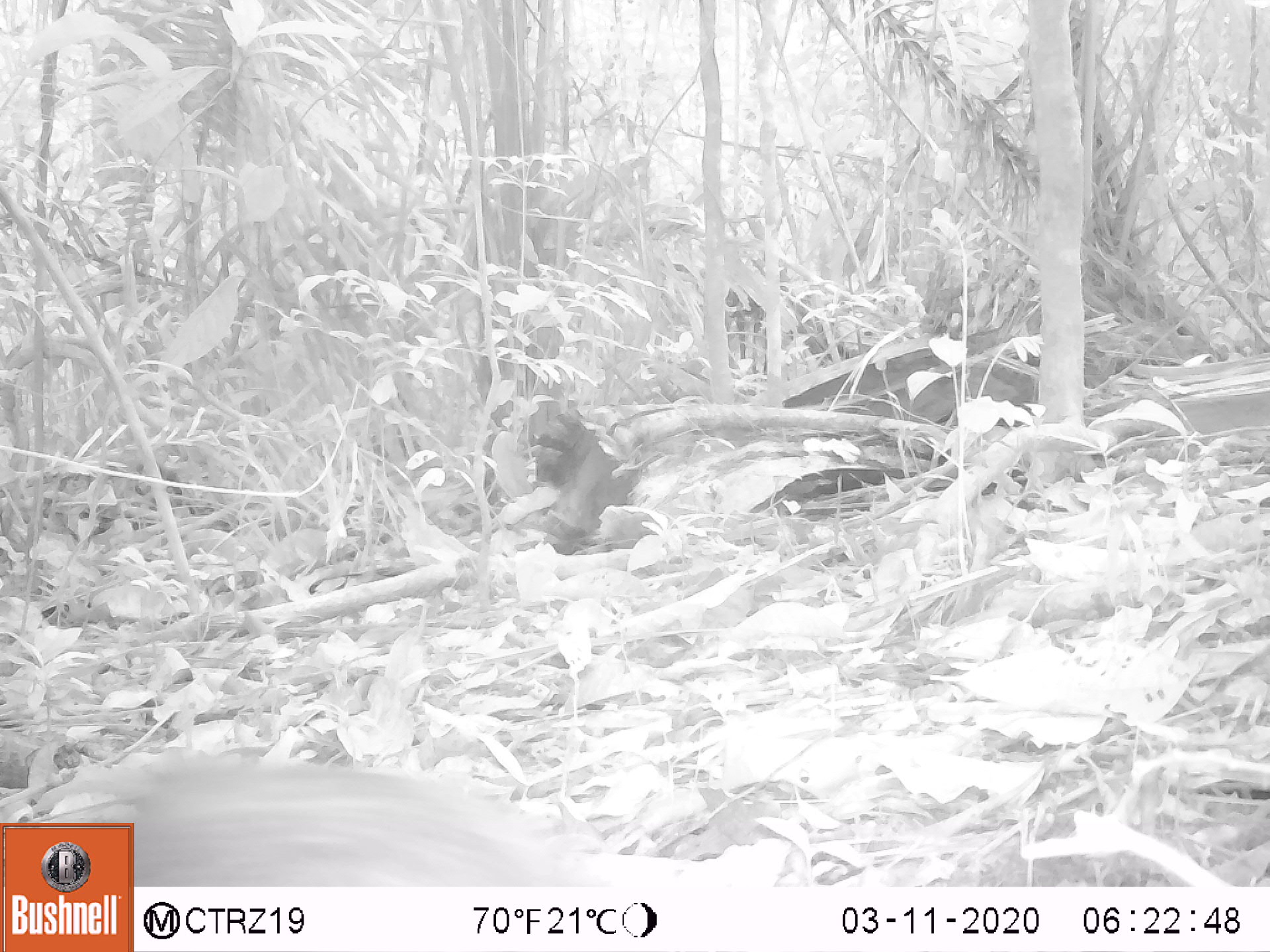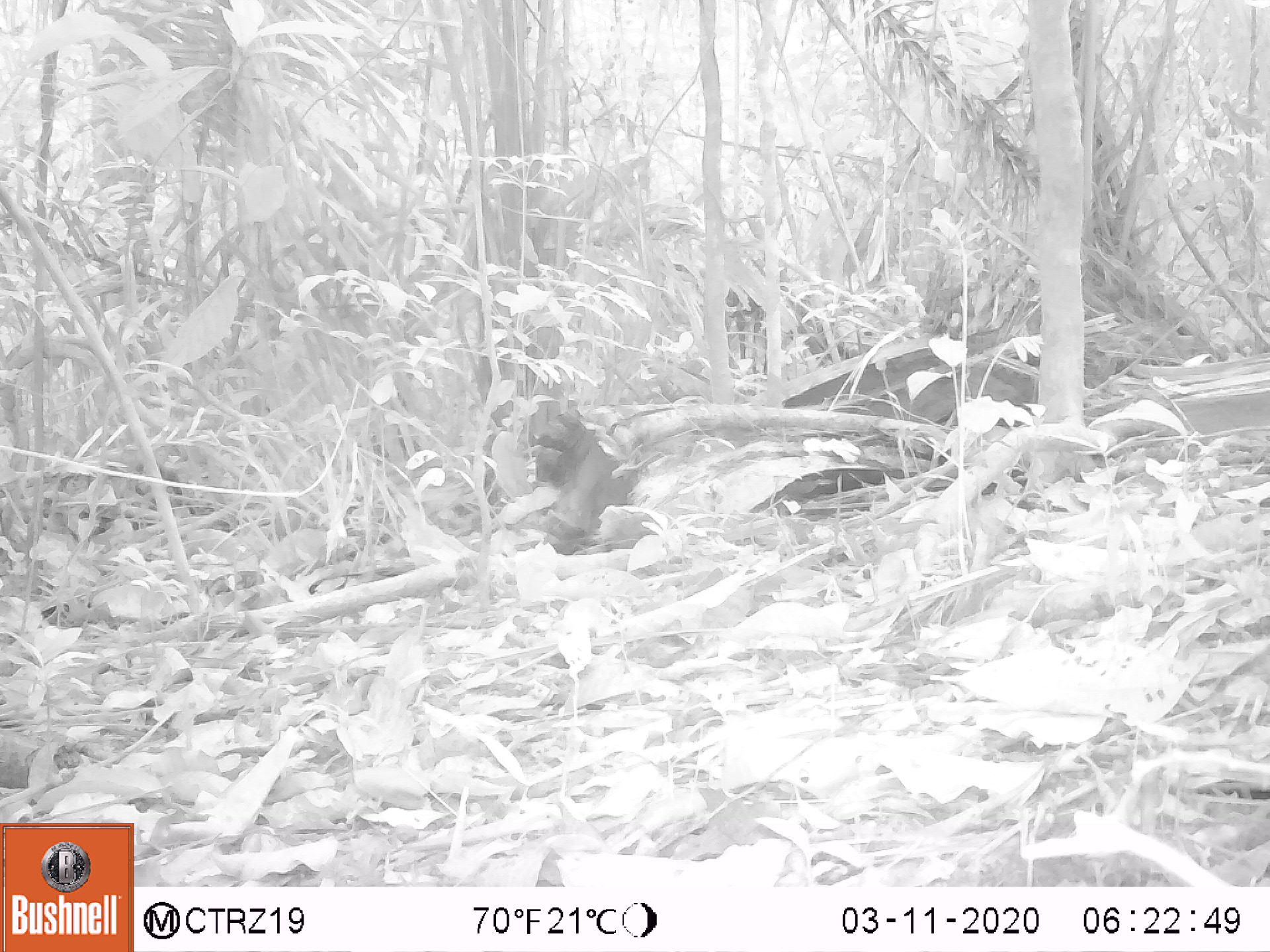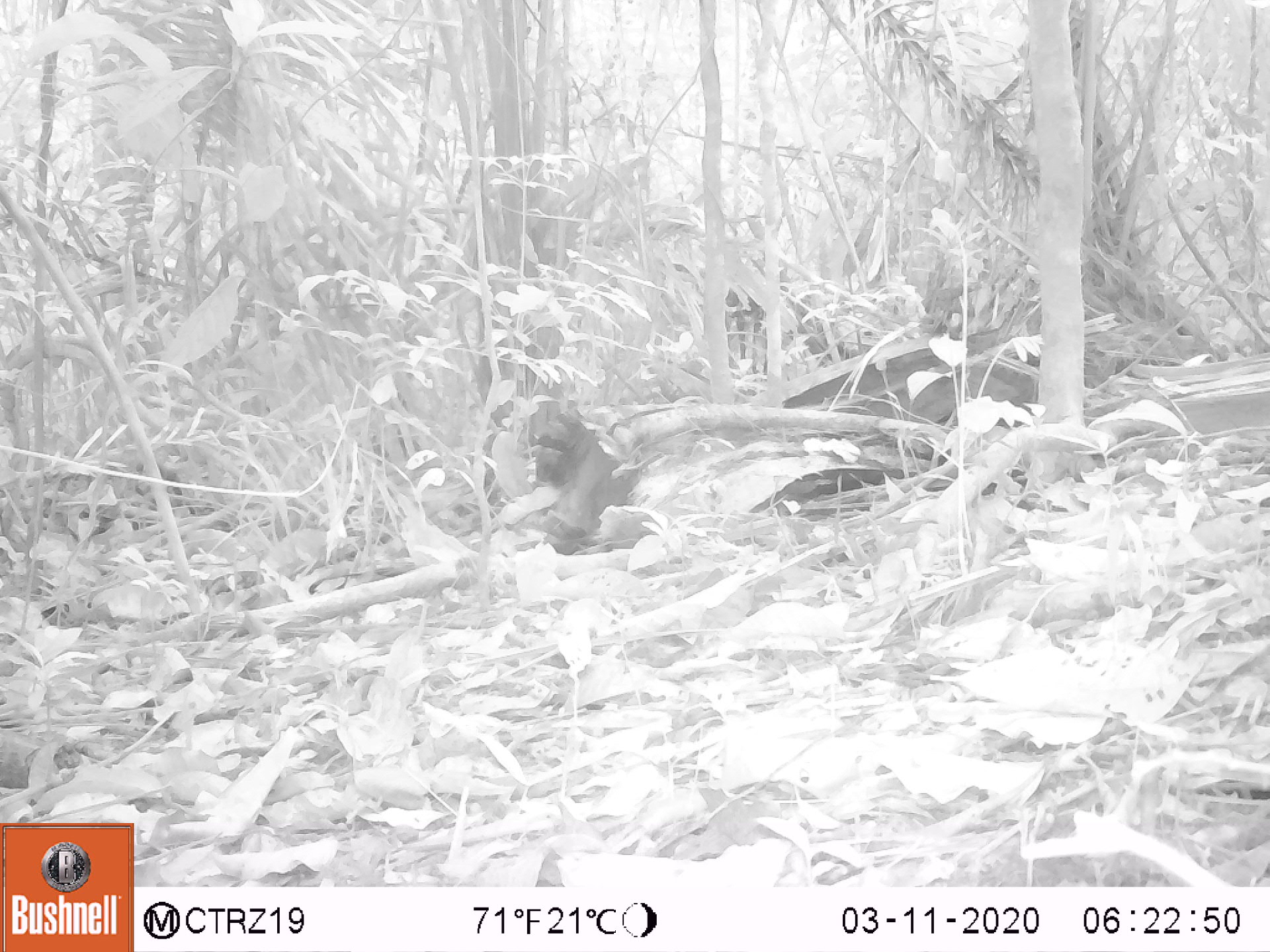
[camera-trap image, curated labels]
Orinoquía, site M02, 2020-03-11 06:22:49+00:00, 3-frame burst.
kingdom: Animalia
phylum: Chordata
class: Mammalia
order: Rodentia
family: Dasyproctidae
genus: Dasyprocta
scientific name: Dasyprocta fuliginosa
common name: black agouti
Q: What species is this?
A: Black agouti (Dasyprocta fuliginosa).